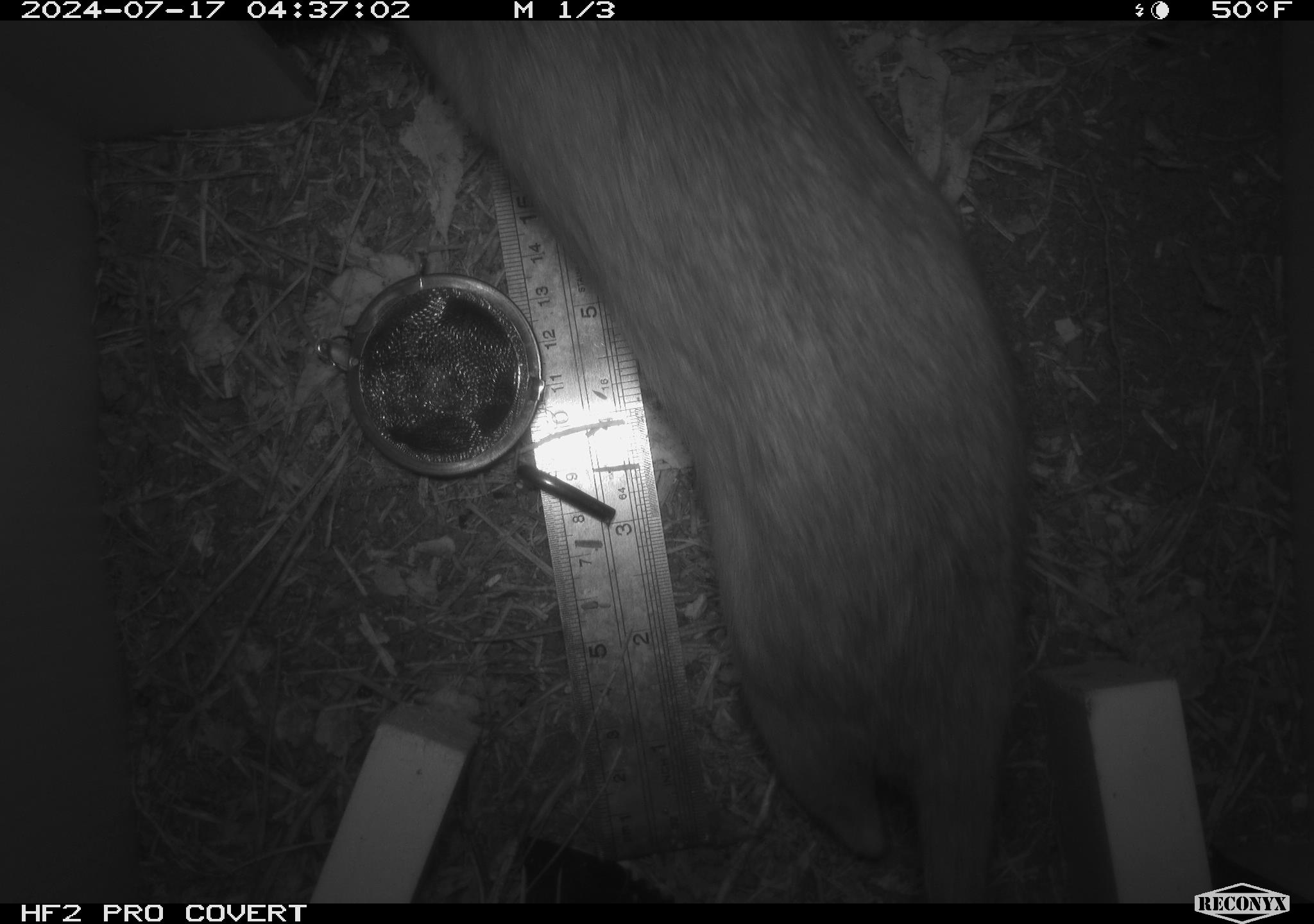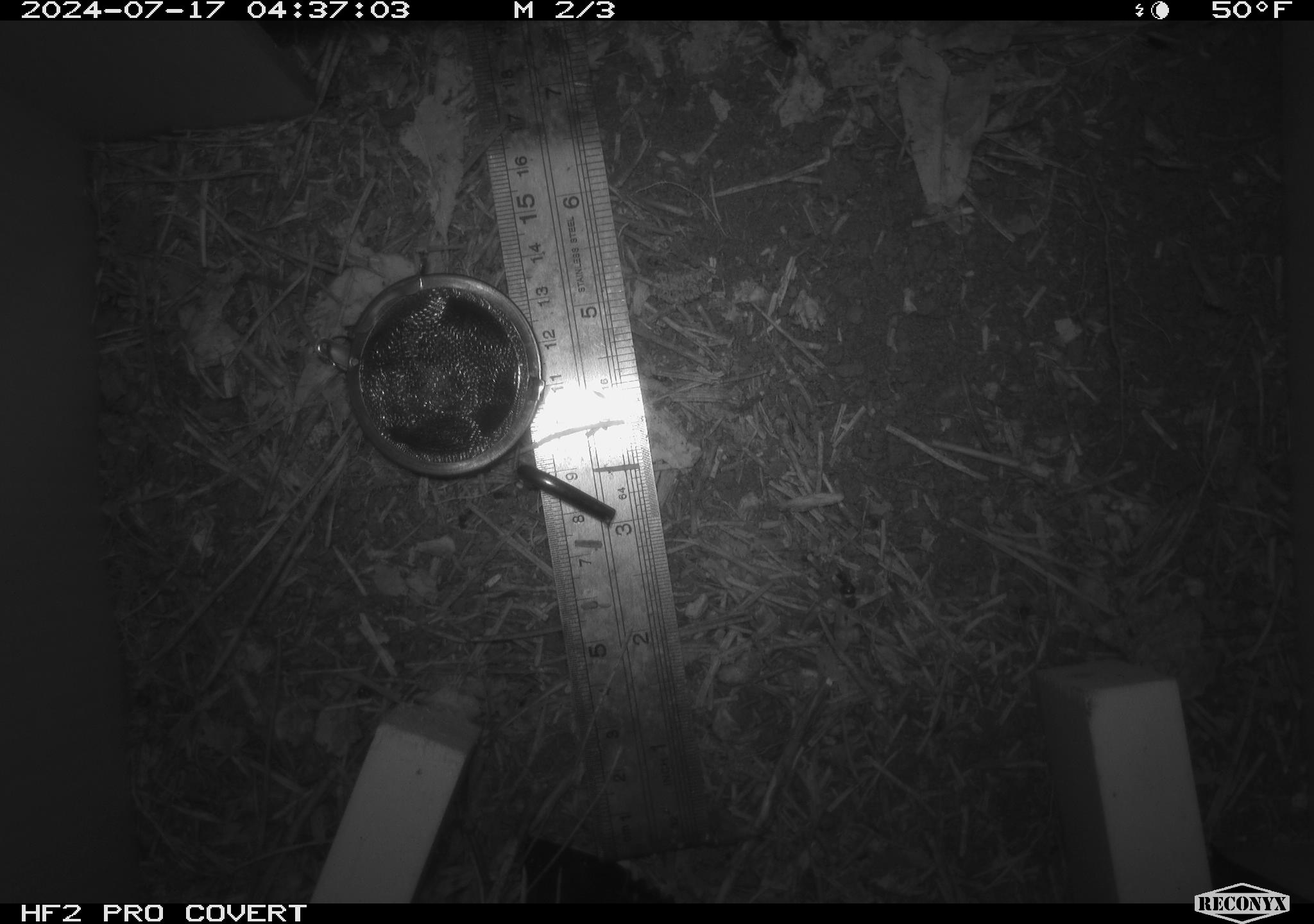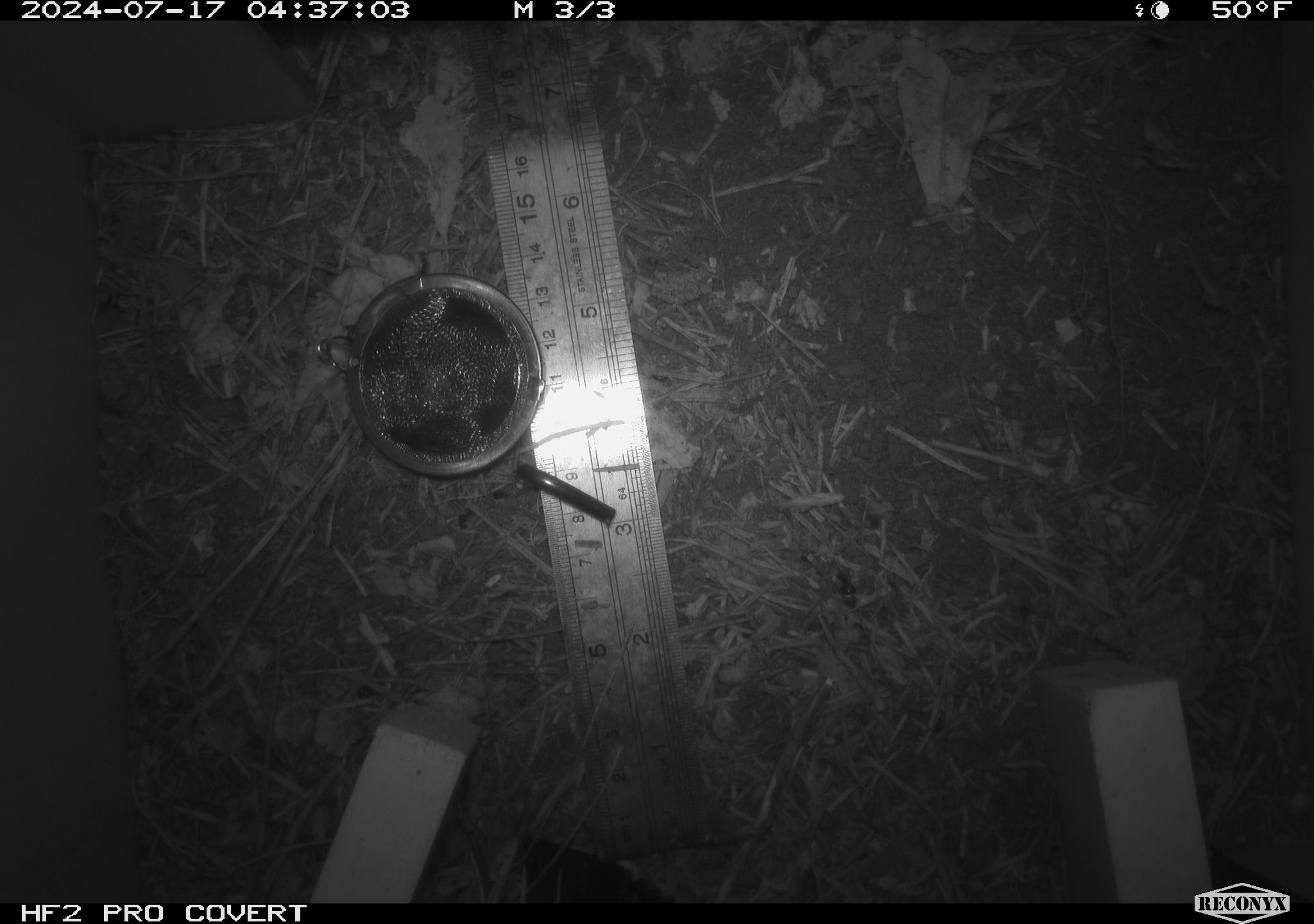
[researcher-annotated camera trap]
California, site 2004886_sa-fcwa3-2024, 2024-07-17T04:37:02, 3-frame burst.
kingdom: Animalia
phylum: Chordata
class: Mammalia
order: Rodentia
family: Cricetidae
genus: Neotoma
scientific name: Neotoma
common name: pack rat or woodrat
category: neotoma species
Neotoma species (pack rat or woodrat) (Neotoma).